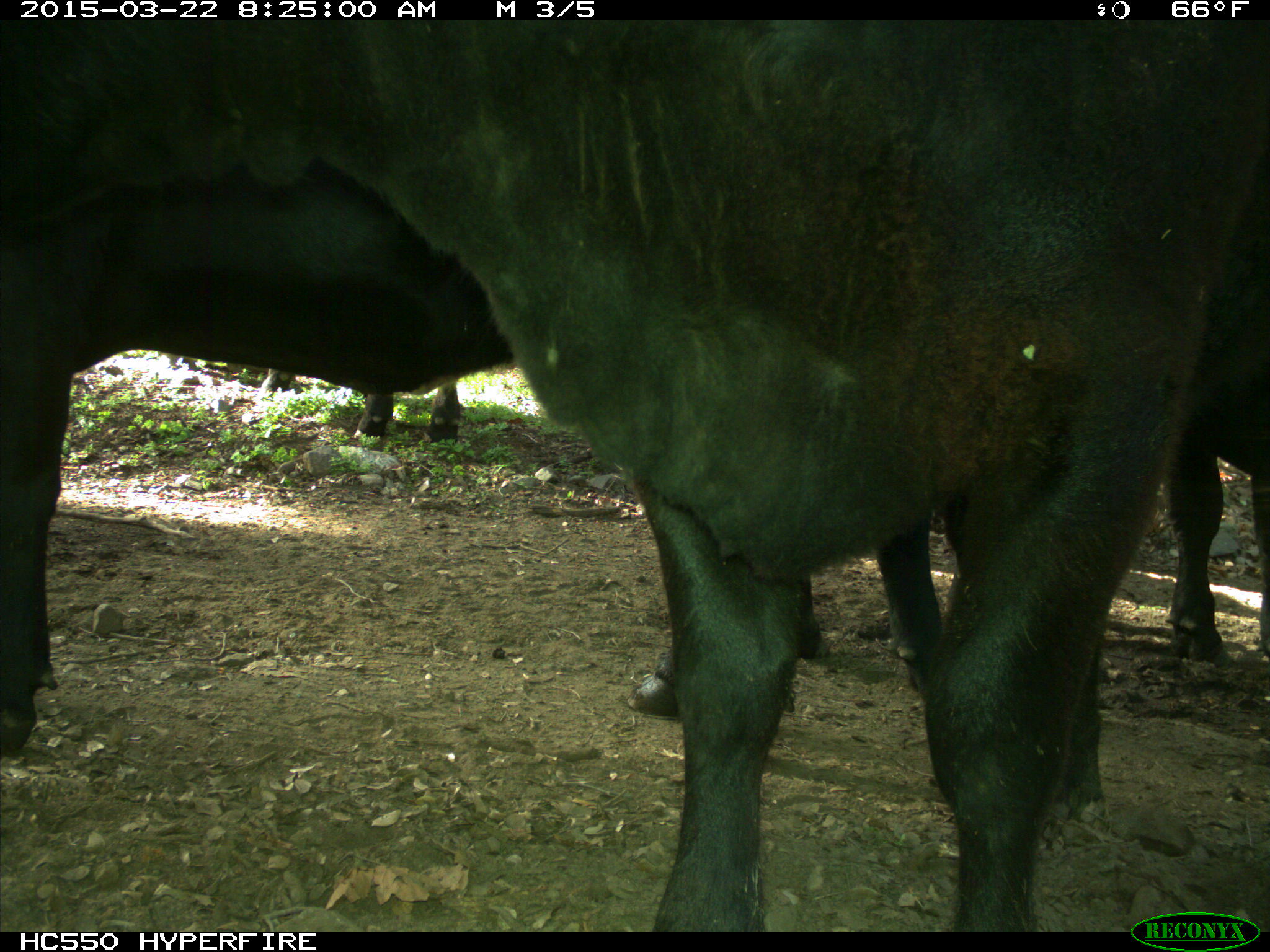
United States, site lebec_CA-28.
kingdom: Animalia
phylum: Chordata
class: Mammalia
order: Artiodactyla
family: Bovidae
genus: Bos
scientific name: Bos taurus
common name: domestic cow